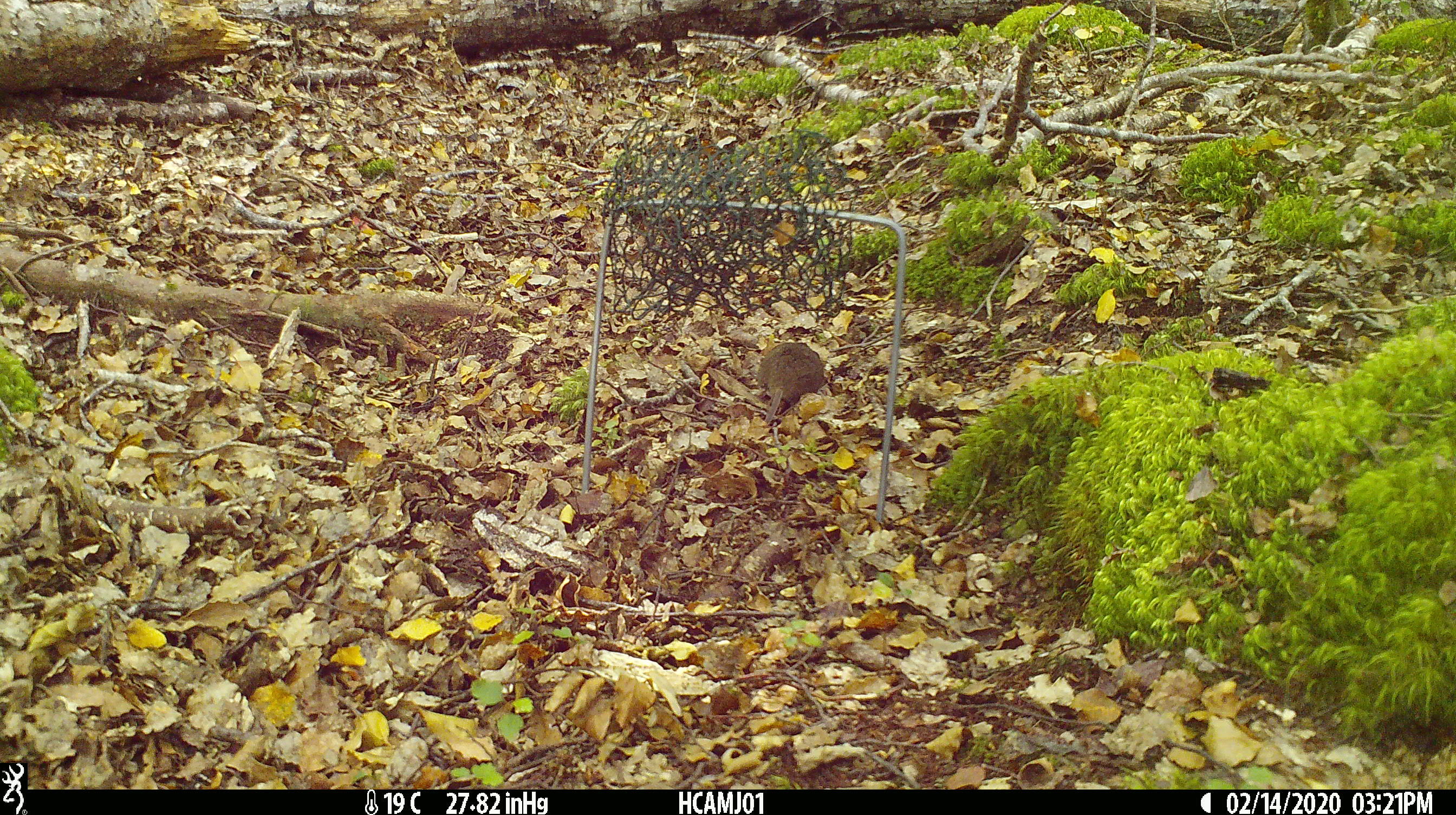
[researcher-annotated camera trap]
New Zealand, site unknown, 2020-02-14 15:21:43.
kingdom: Animalia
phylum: Chordata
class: Mammalia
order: Rodentia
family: Muridae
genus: Mus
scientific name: Mus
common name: mouse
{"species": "mouse (Mus)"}